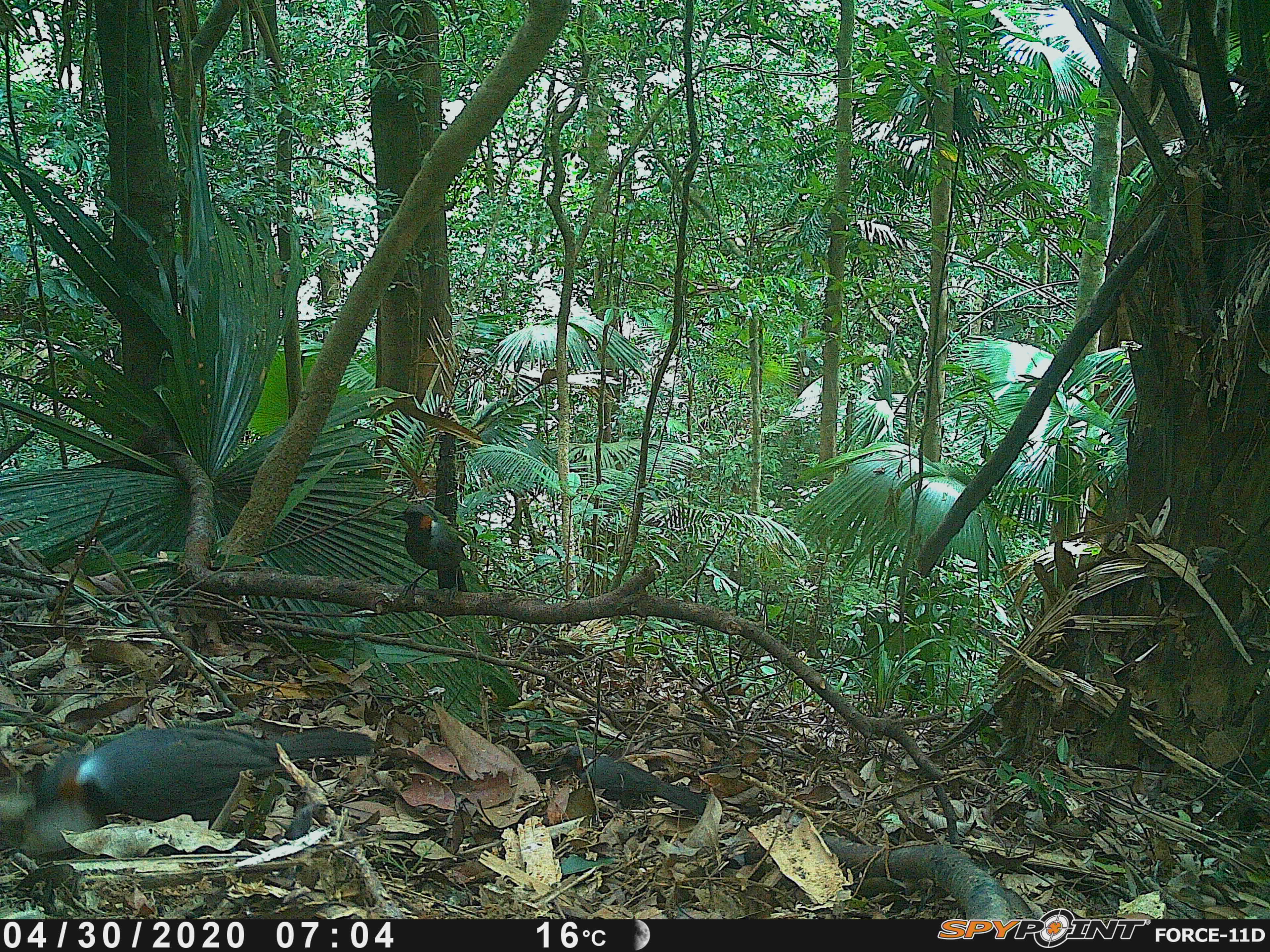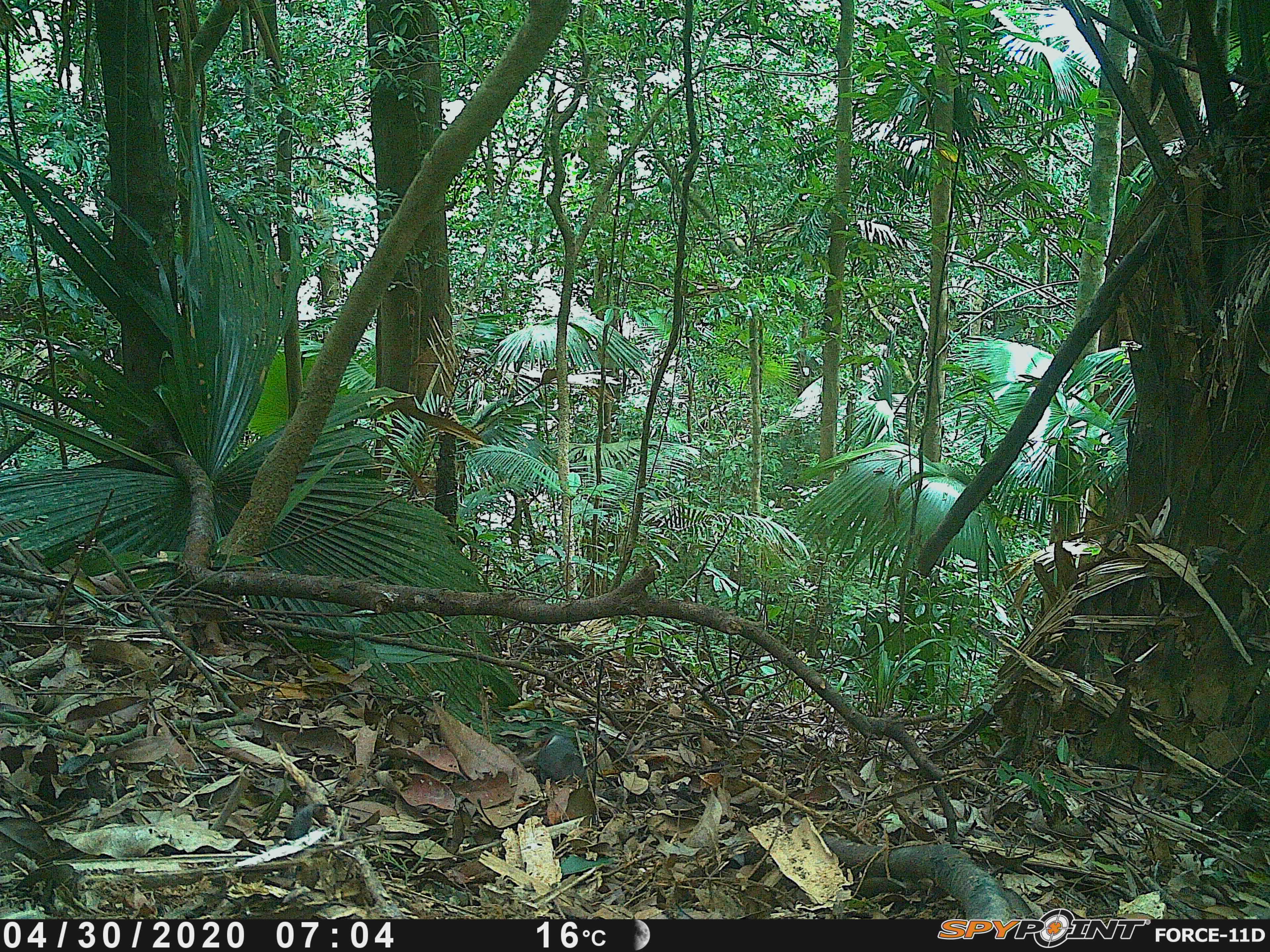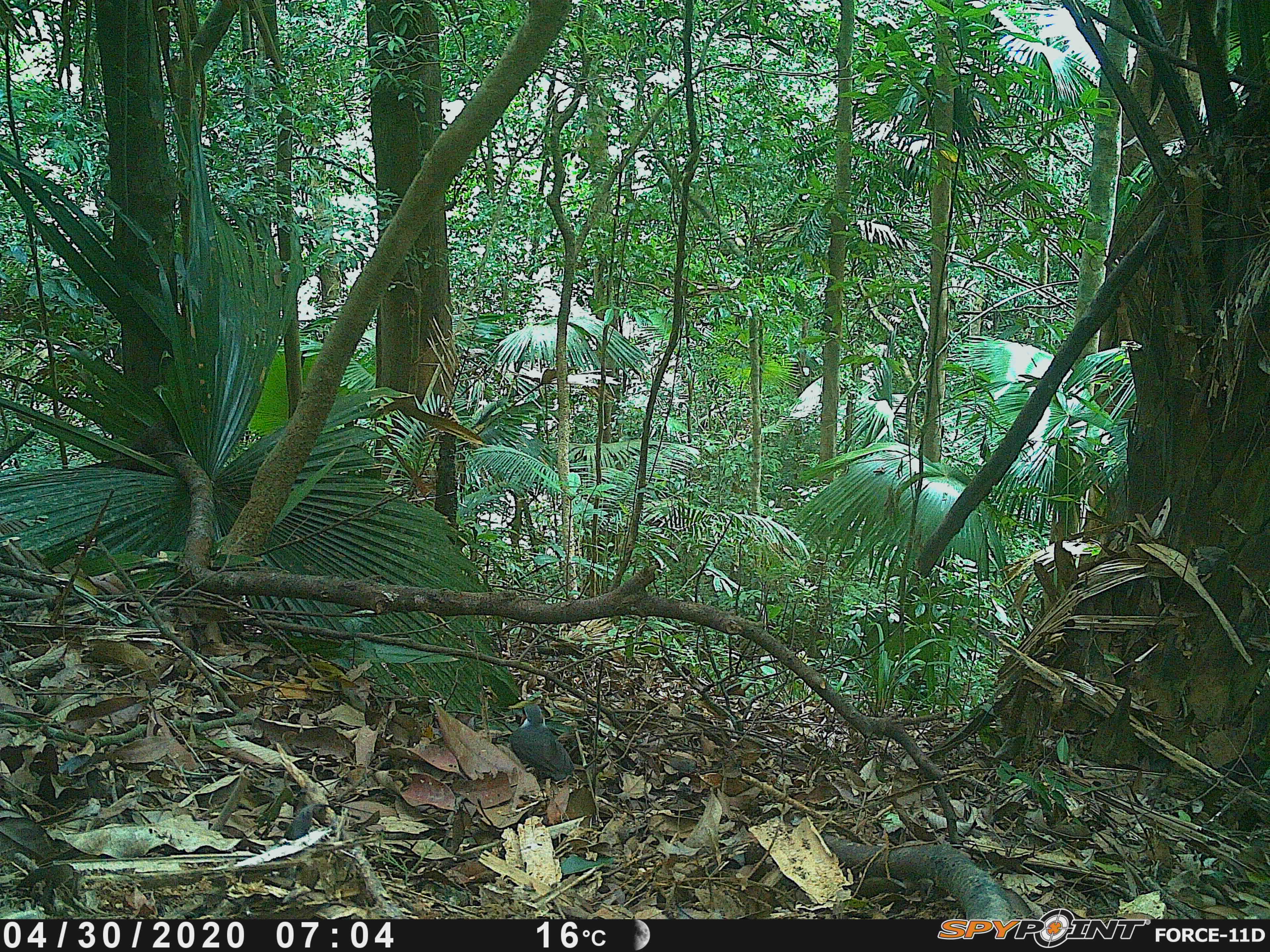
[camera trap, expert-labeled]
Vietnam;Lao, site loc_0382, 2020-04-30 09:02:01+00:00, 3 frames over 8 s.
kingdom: Animalia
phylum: Chordata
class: Aves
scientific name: Aves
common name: bird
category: unidentified bird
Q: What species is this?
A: Unidentified bird (bird) (Aves).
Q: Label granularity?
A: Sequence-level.